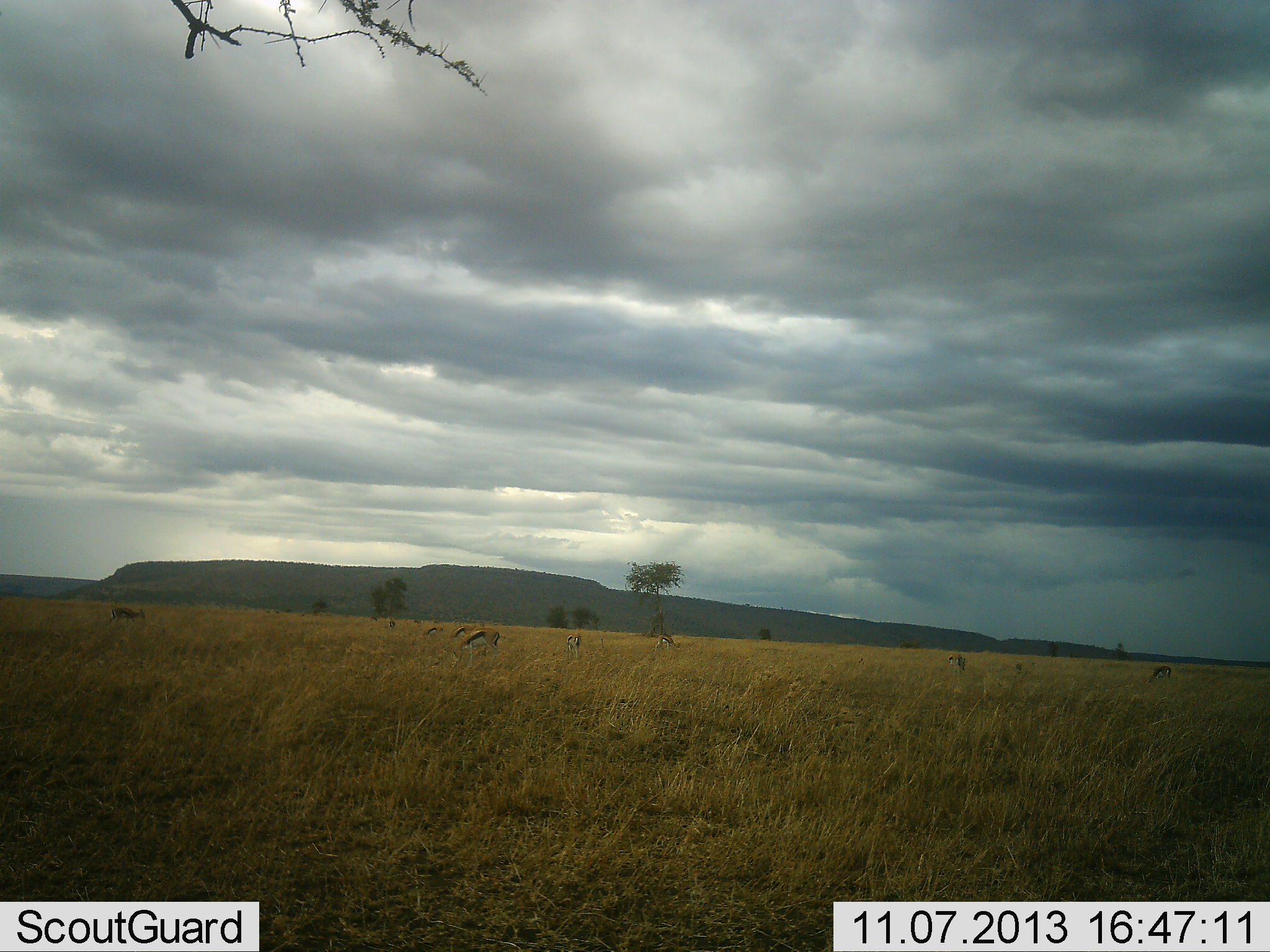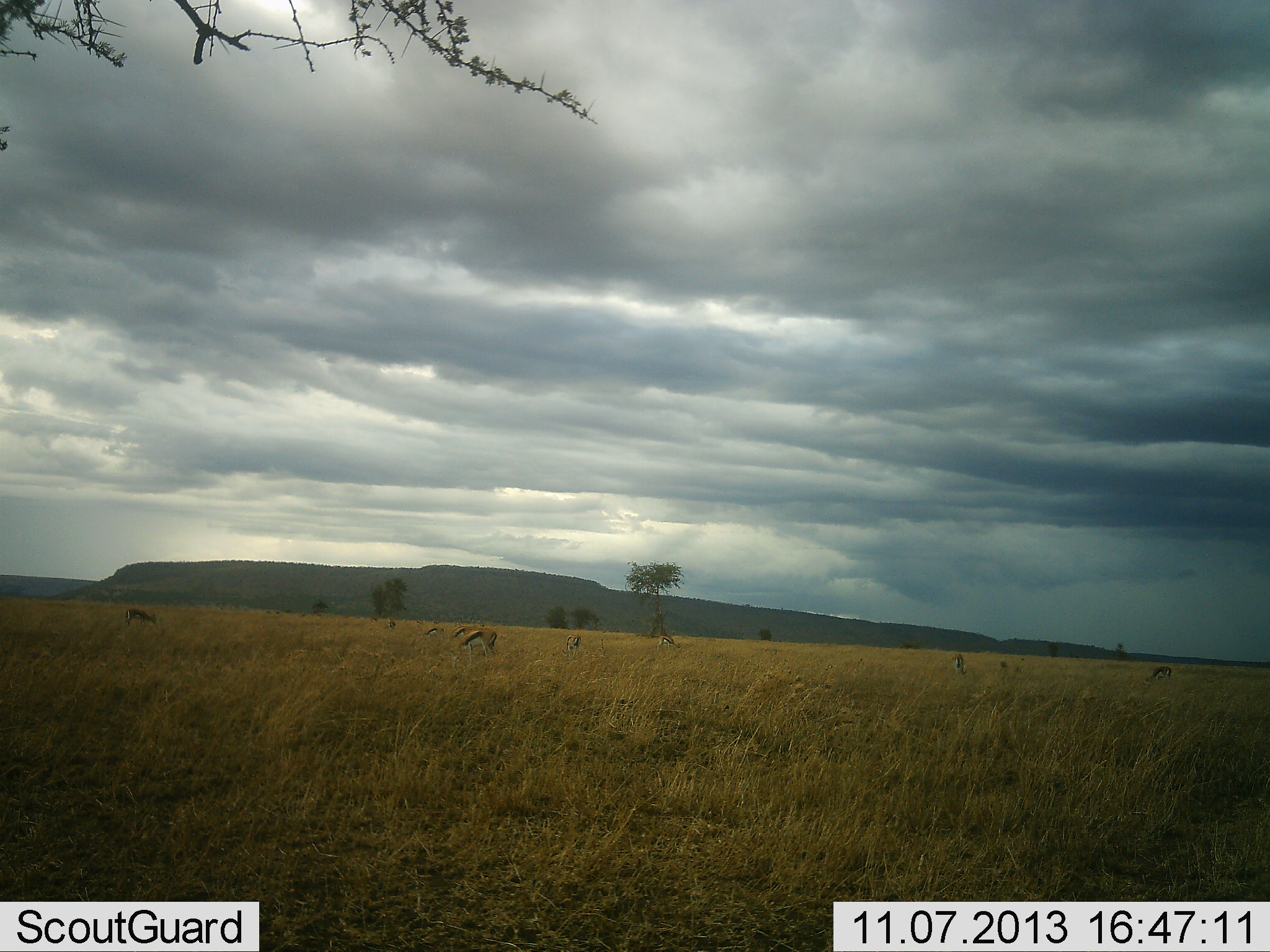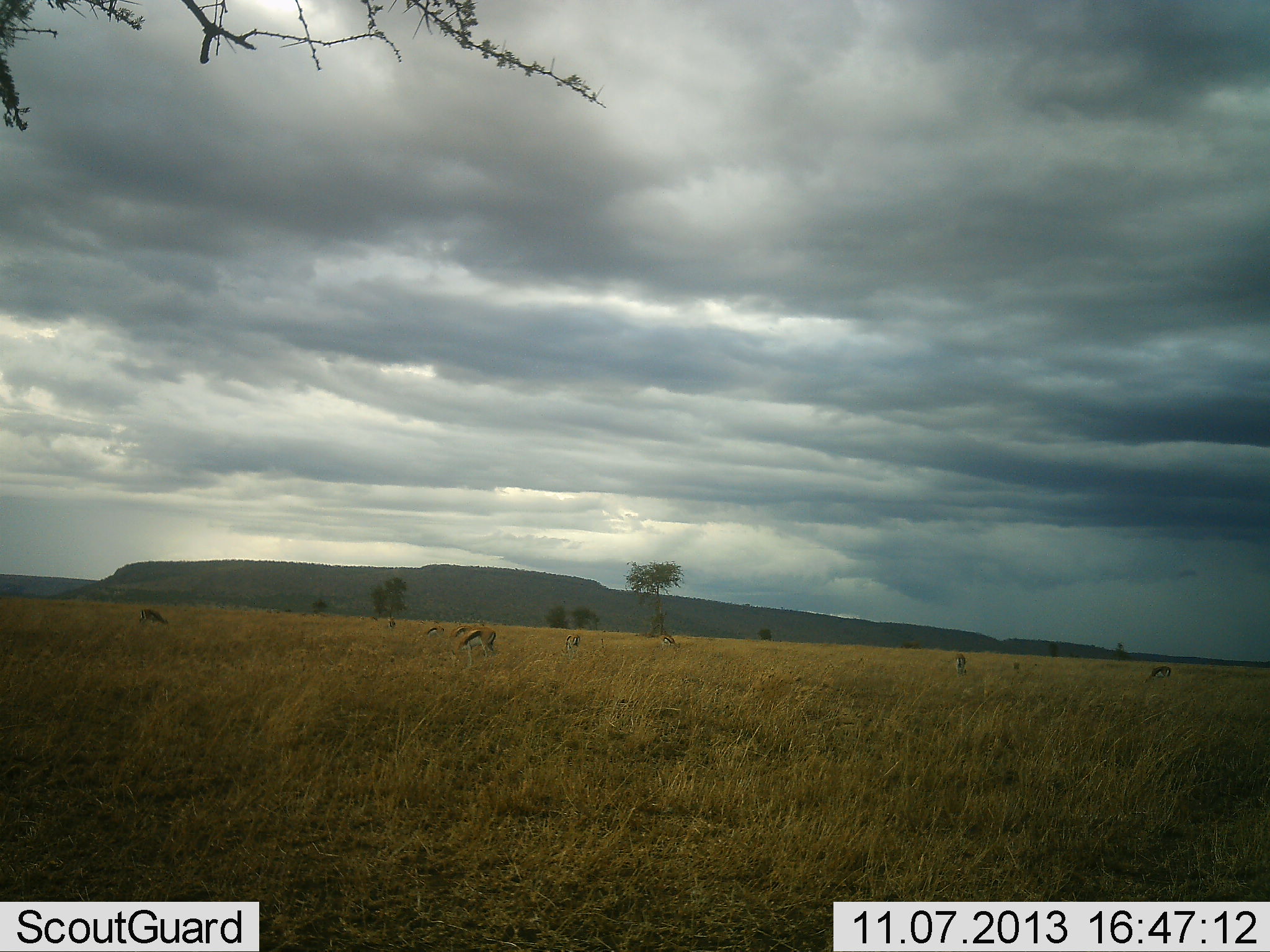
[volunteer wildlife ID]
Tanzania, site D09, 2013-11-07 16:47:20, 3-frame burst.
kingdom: Animalia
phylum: Chordata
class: Mammalia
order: Artiodactyla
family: Bovidae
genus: Eudorcas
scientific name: Eudorcas thomsonii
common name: thomson's gazelle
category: gazellethomsons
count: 8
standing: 30%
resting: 0%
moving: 20%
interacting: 0%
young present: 0%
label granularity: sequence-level